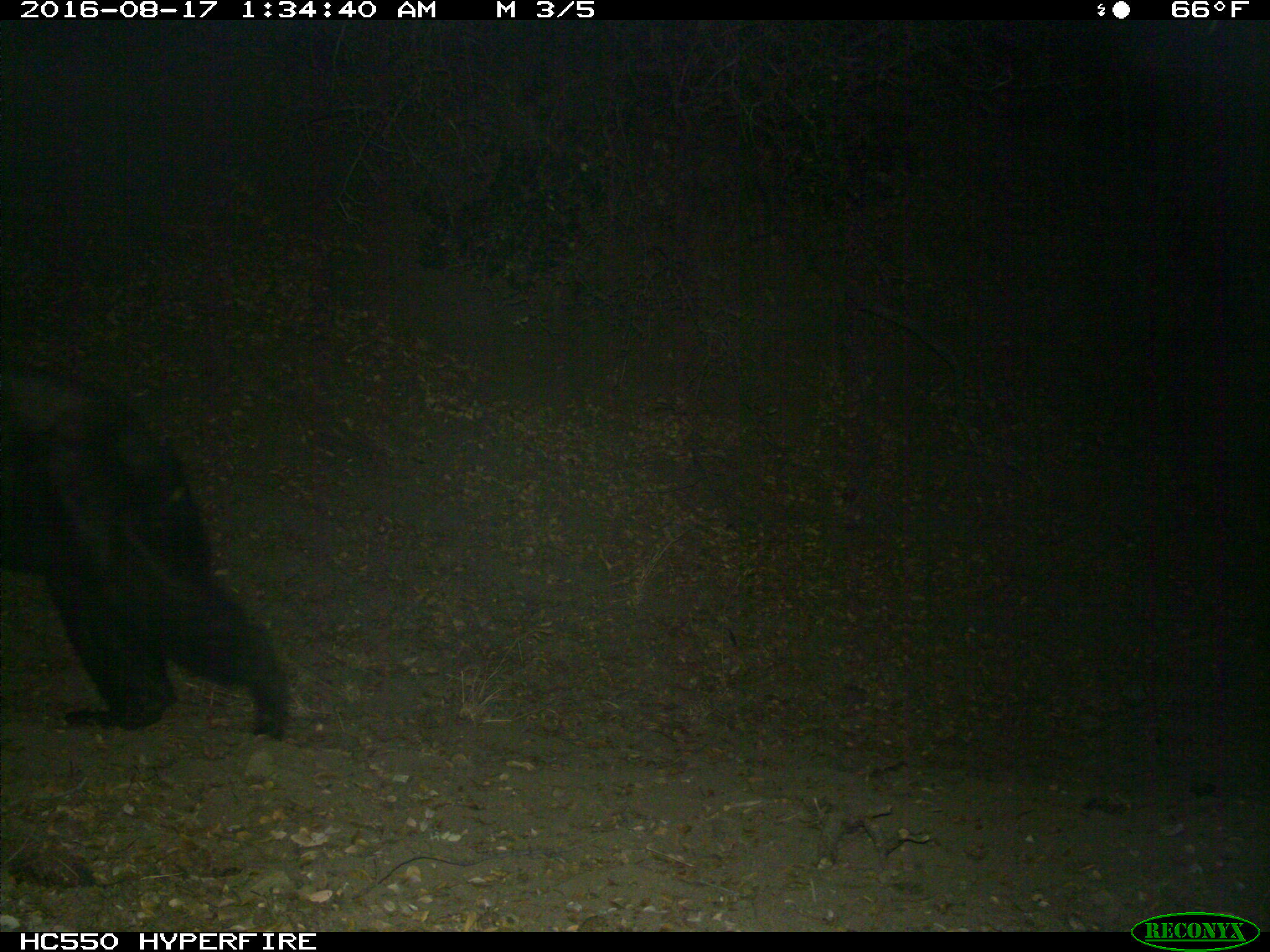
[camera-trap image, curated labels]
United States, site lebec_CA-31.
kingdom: Animalia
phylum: Chordata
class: Mammalia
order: Carnivora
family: Ursidae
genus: Ursus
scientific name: Ursus americanus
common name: american black bear